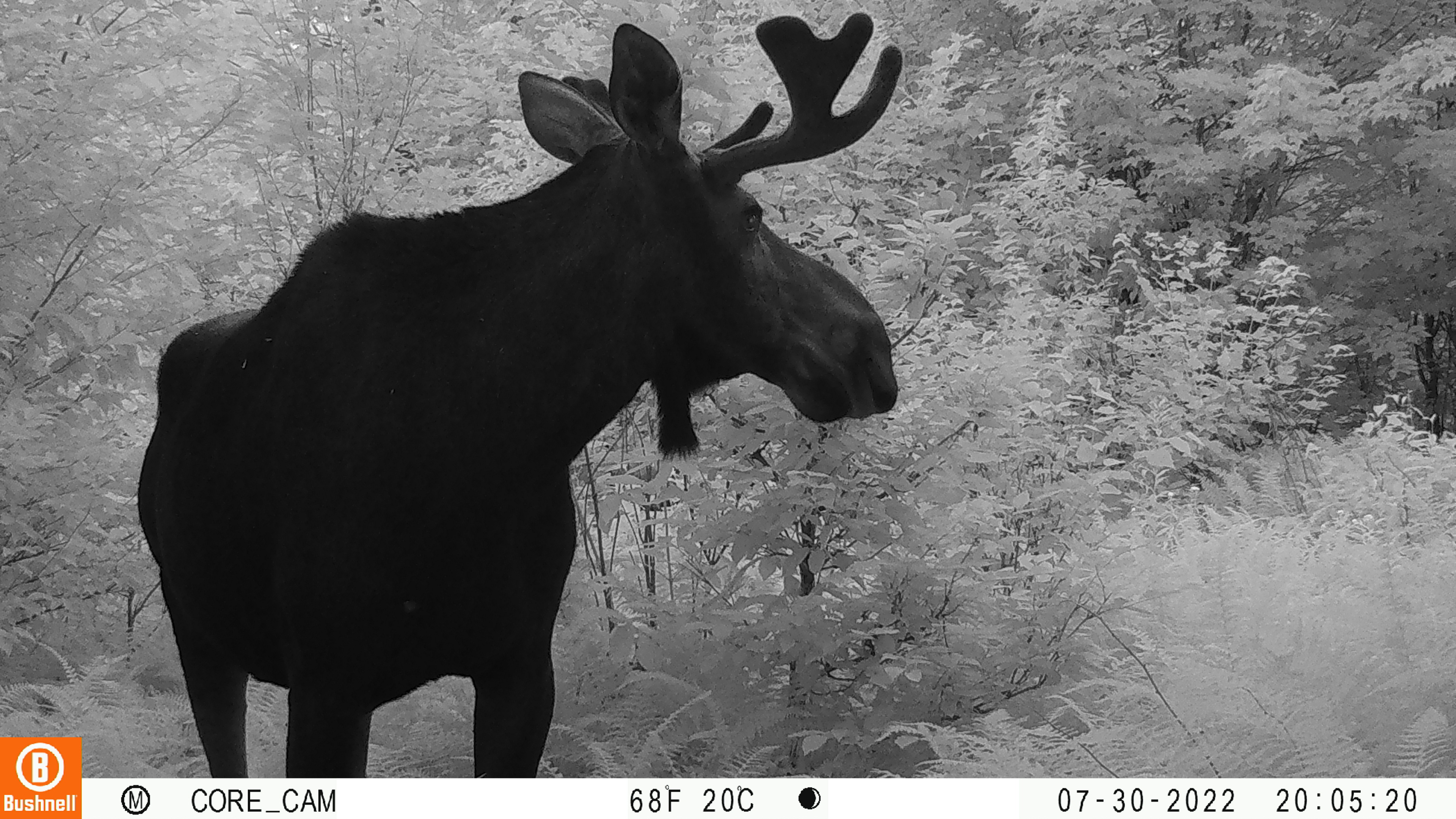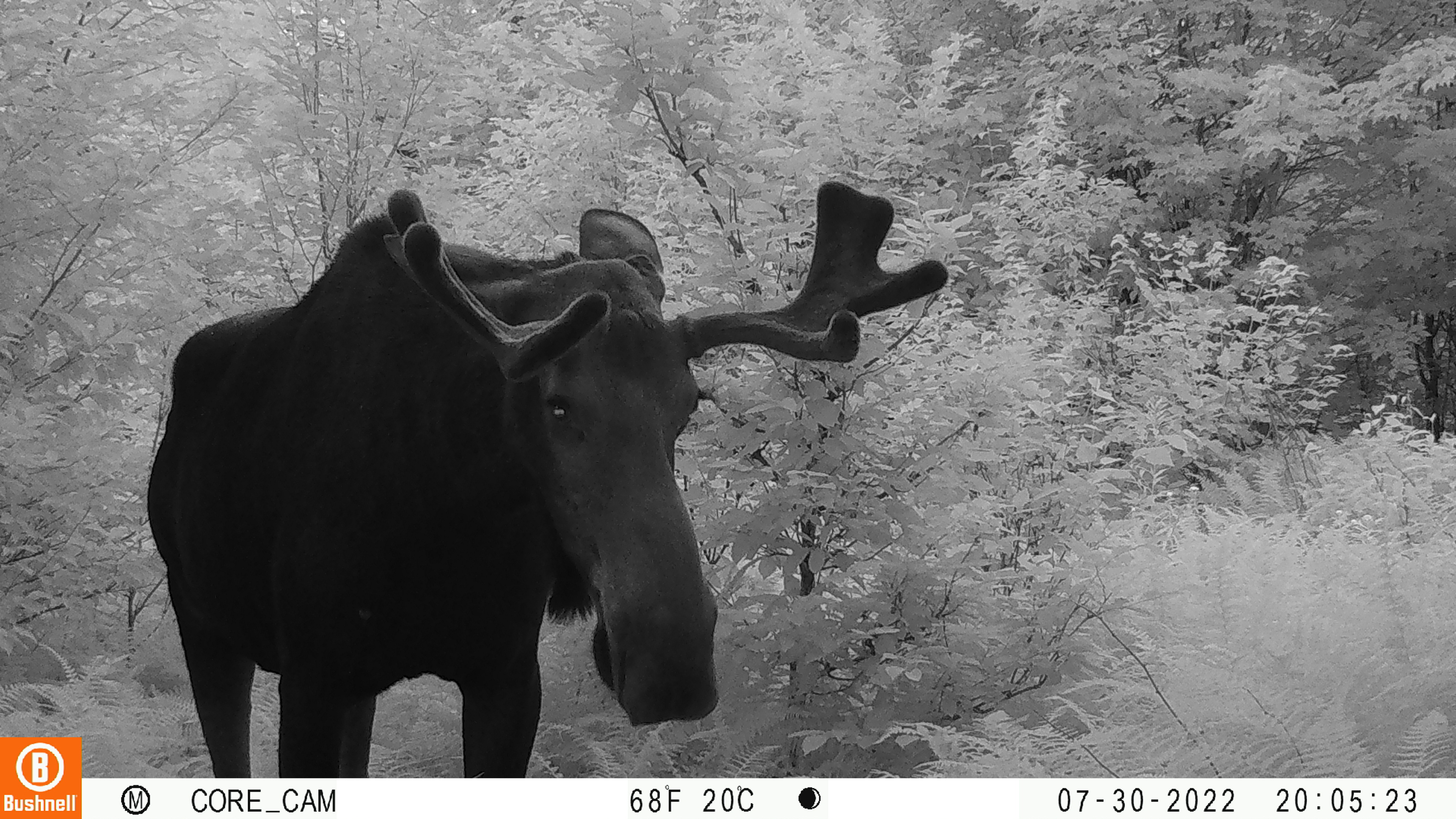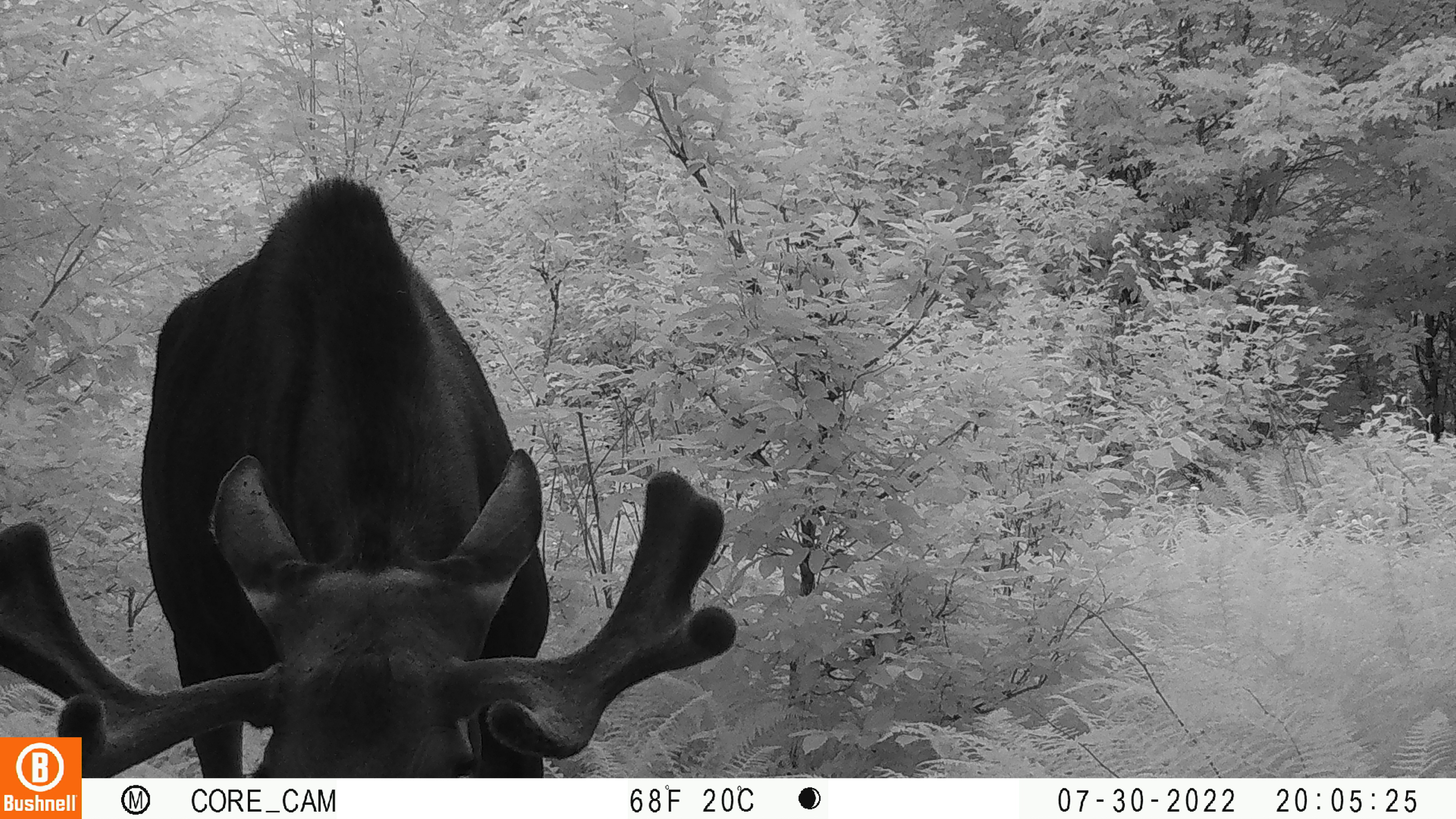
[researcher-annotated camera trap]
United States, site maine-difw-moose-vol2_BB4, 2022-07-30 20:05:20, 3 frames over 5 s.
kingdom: Animalia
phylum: Chordata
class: Mammalia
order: Artiodactyla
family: Cervidae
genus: Alces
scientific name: Alces alces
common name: moose